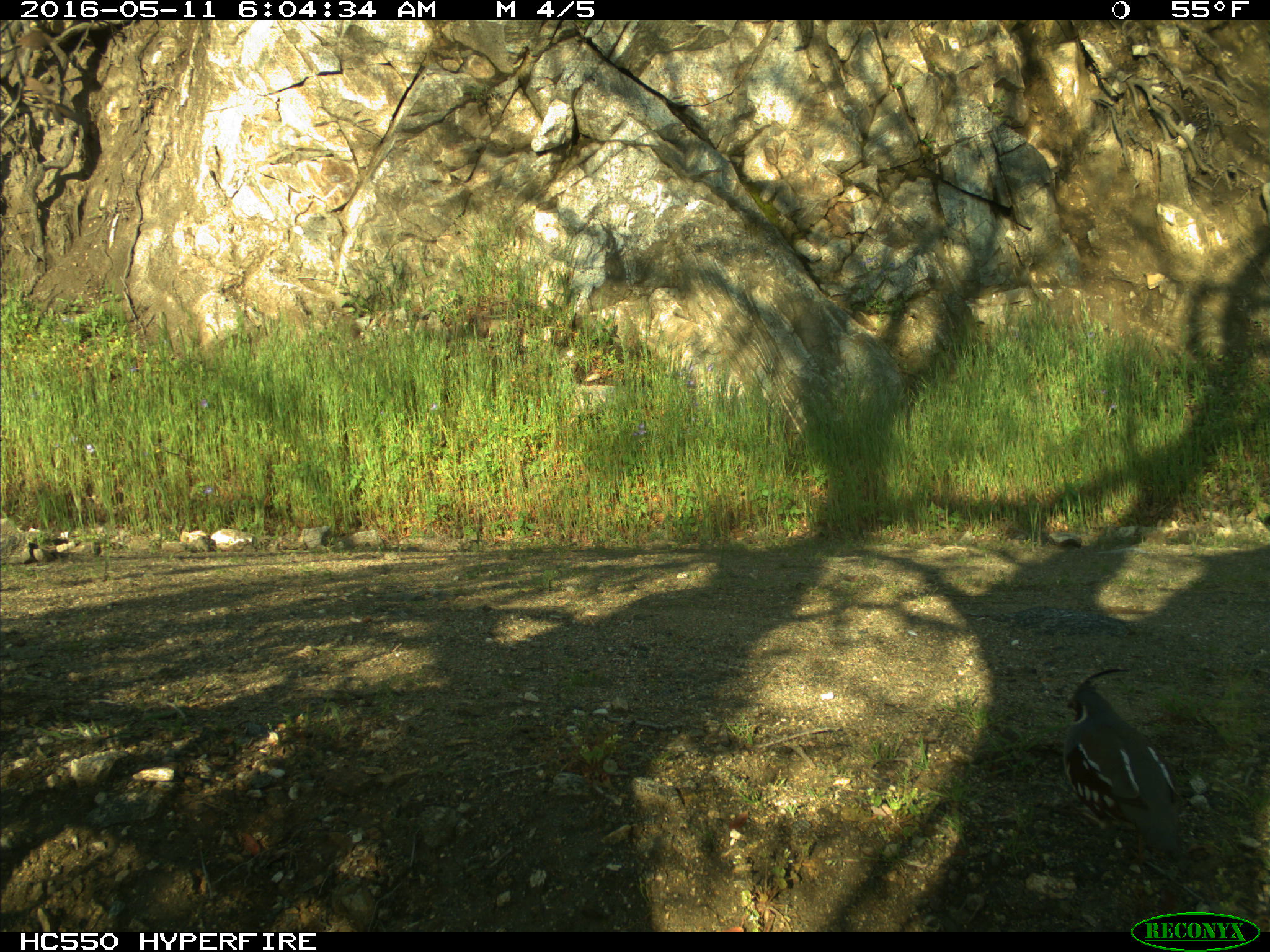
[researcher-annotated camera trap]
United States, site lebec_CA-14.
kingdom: Animalia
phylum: Chordata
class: Aves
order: Galliformes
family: Odontophoridae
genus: Callipepla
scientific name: Callipepla californica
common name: california quail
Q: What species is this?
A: Callipepla californica (california quail).